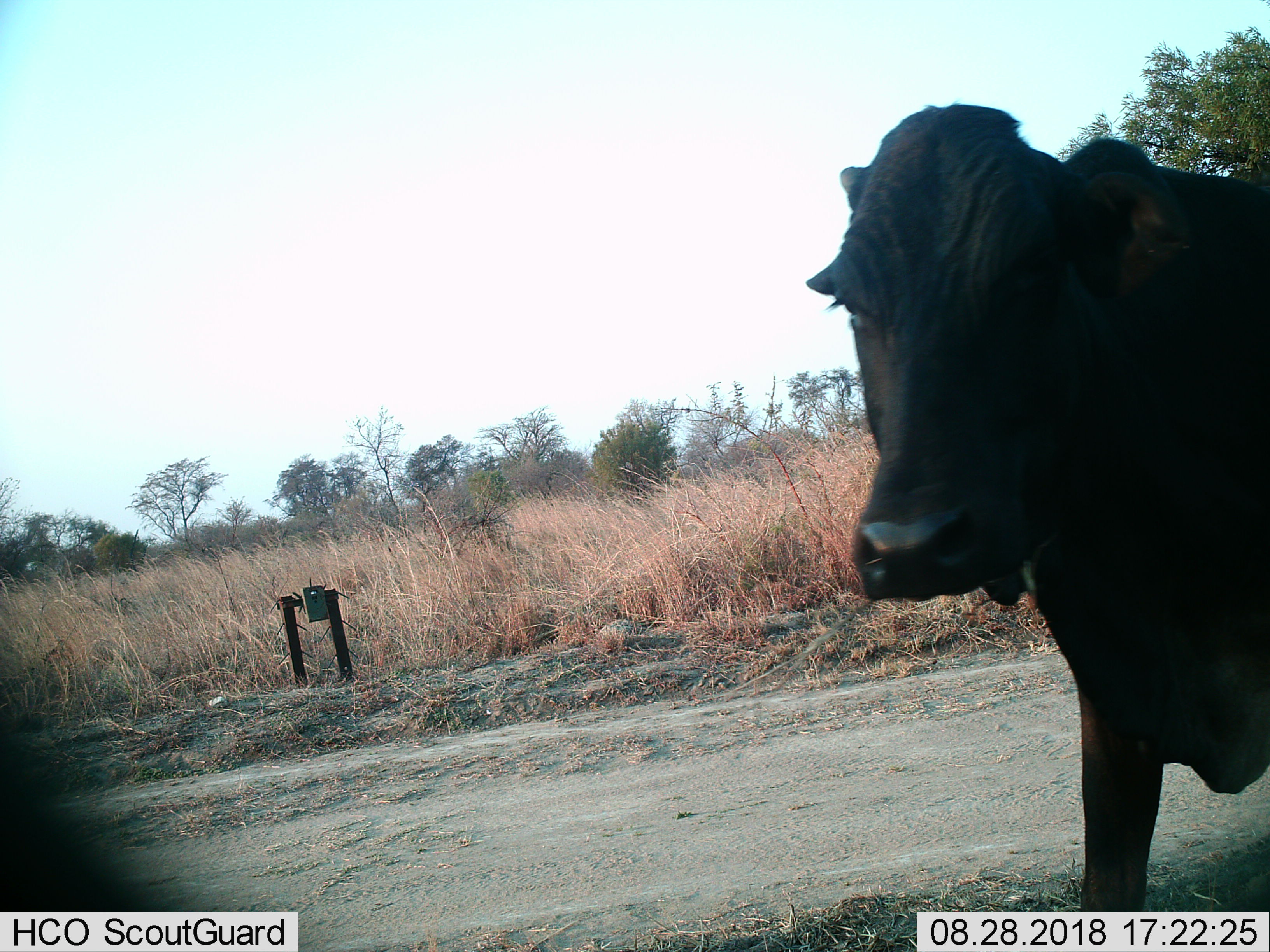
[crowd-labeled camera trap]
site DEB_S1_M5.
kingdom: Animalia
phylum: Chordata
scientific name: Vertebrata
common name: domestic animal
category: domesticanimal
Domesticanimal (domestic animal) (Vertebrata), count 1. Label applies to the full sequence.